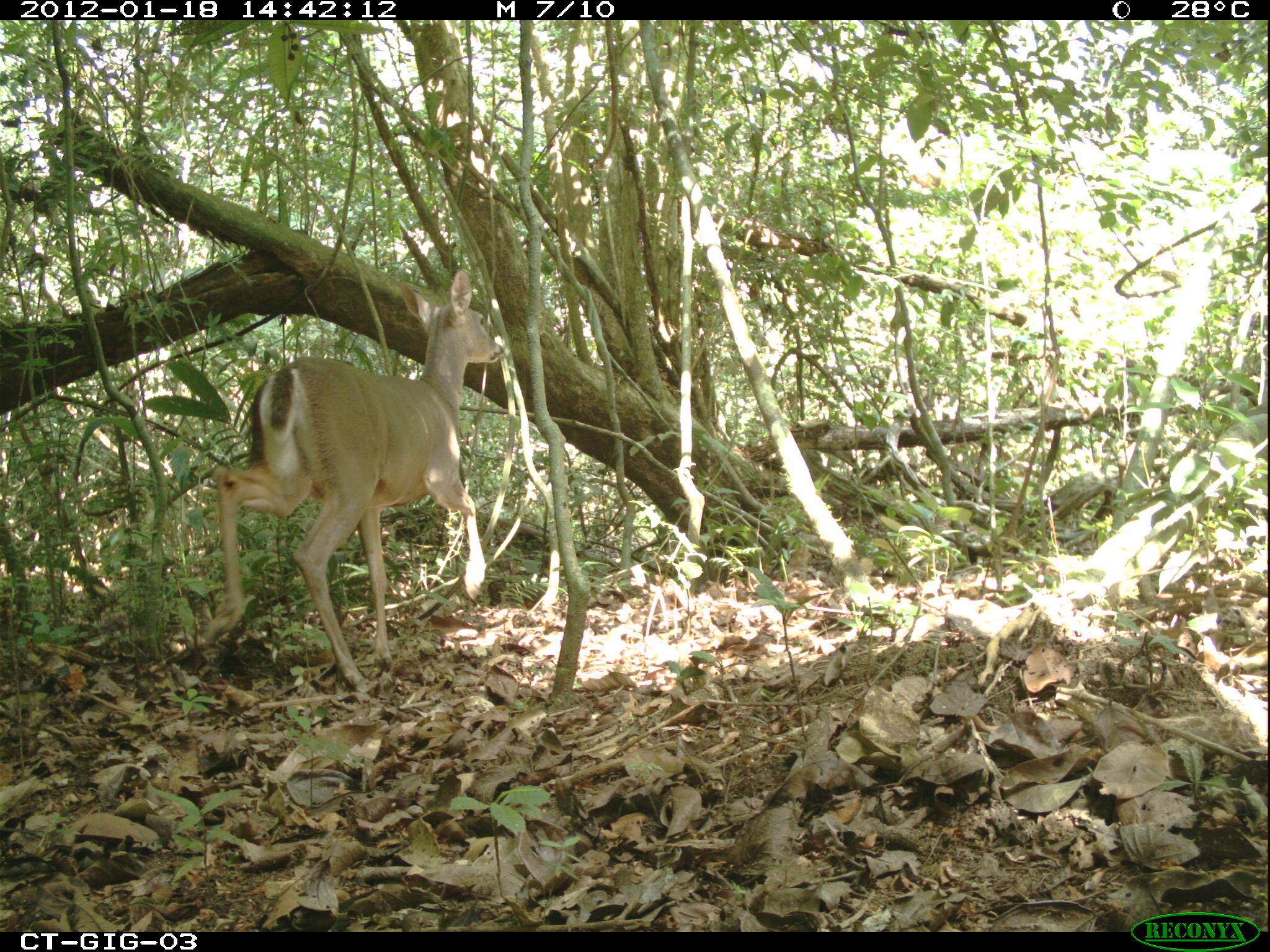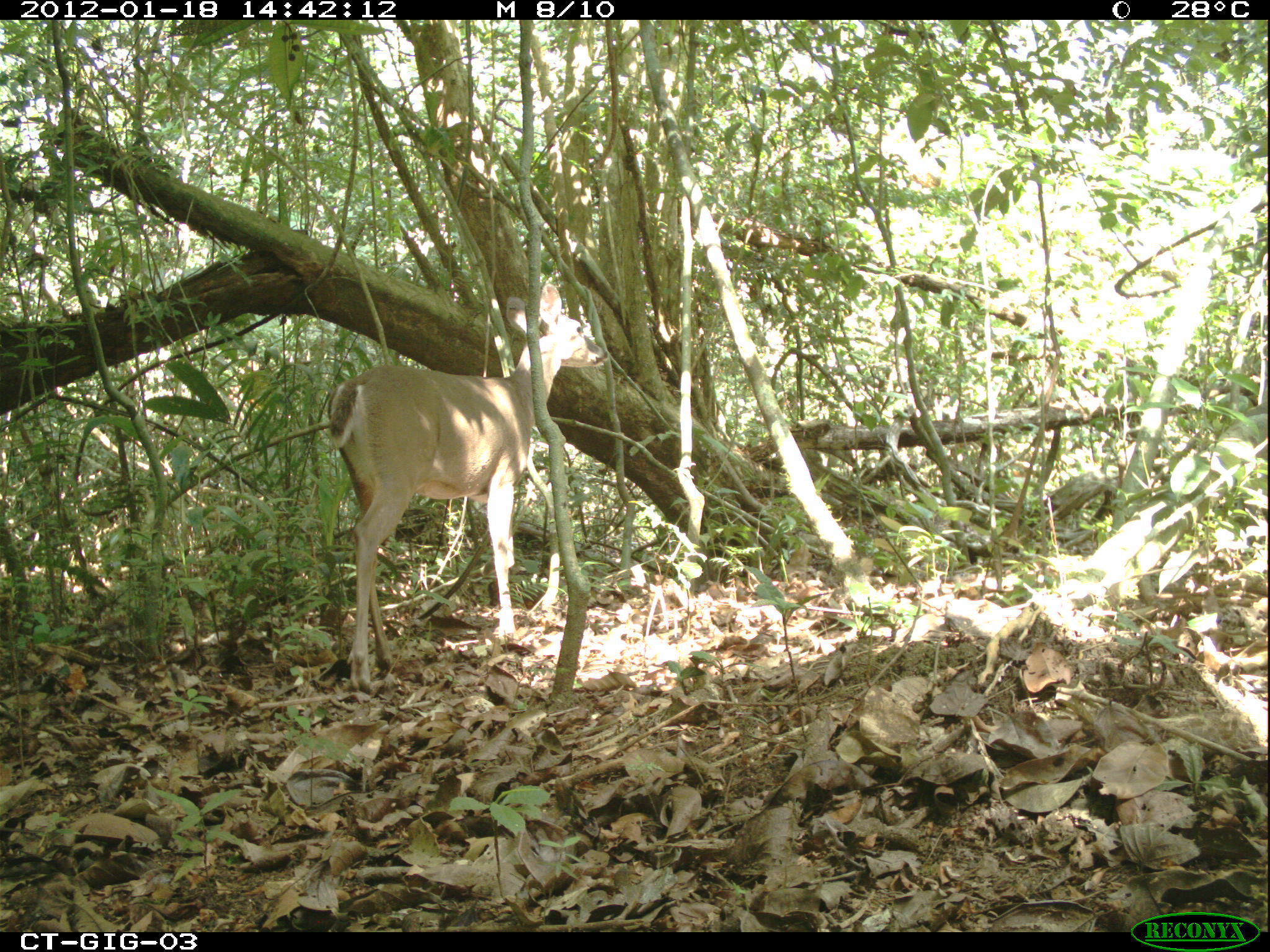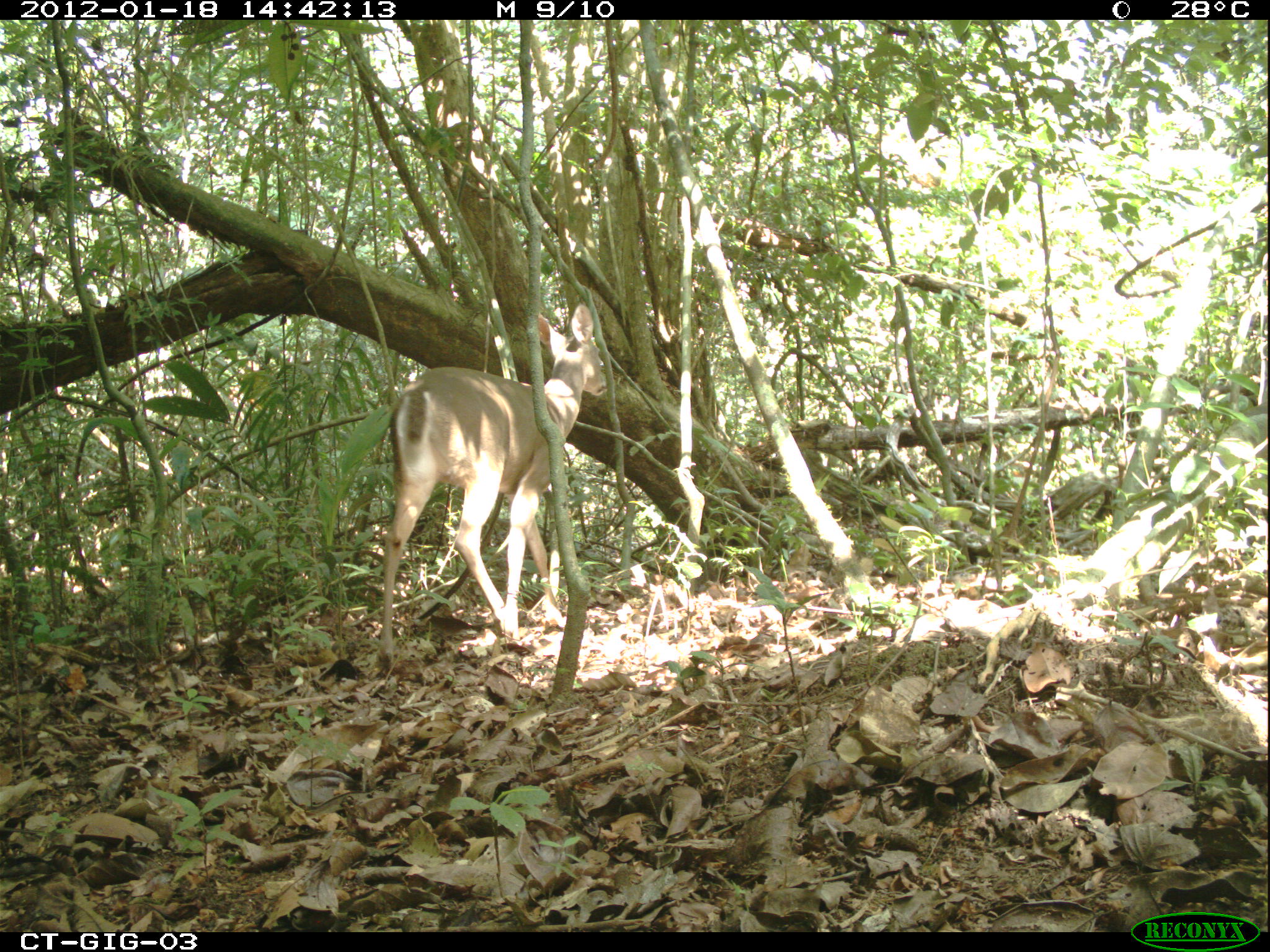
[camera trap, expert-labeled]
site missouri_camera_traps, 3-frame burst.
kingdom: Animalia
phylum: Chordata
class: Mammalia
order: Artiodactyla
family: Cervidae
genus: Odocoileus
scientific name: Odocoileus virginianus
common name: white-tailed deer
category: white tailed deer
White tailed deer (white-tailed deer) (Odocoileus virginianus). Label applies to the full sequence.